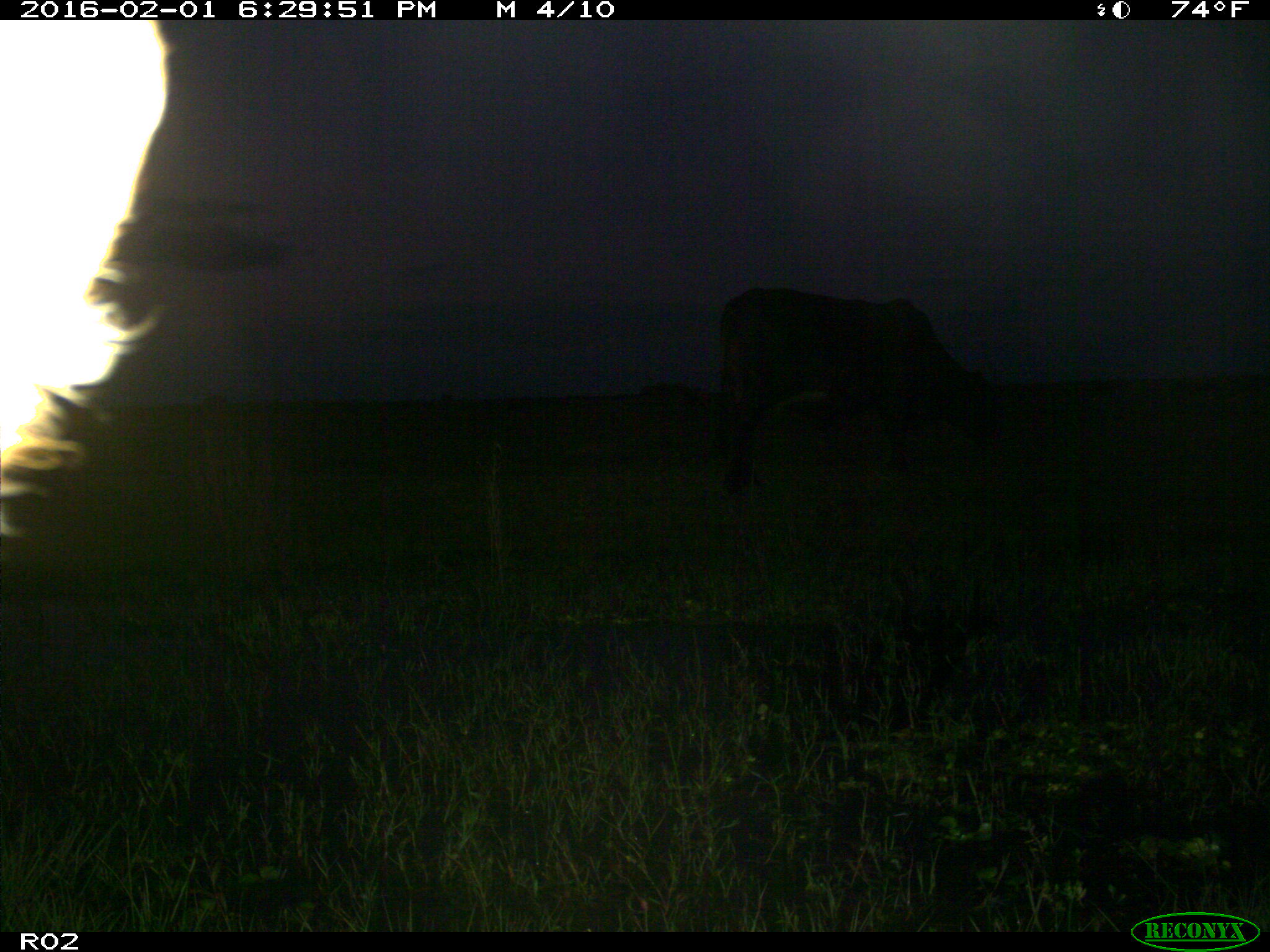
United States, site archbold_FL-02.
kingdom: Animalia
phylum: Chordata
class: Mammalia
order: Artiodactyla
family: Bovidae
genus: Bos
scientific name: Bos taurus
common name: domestic cow